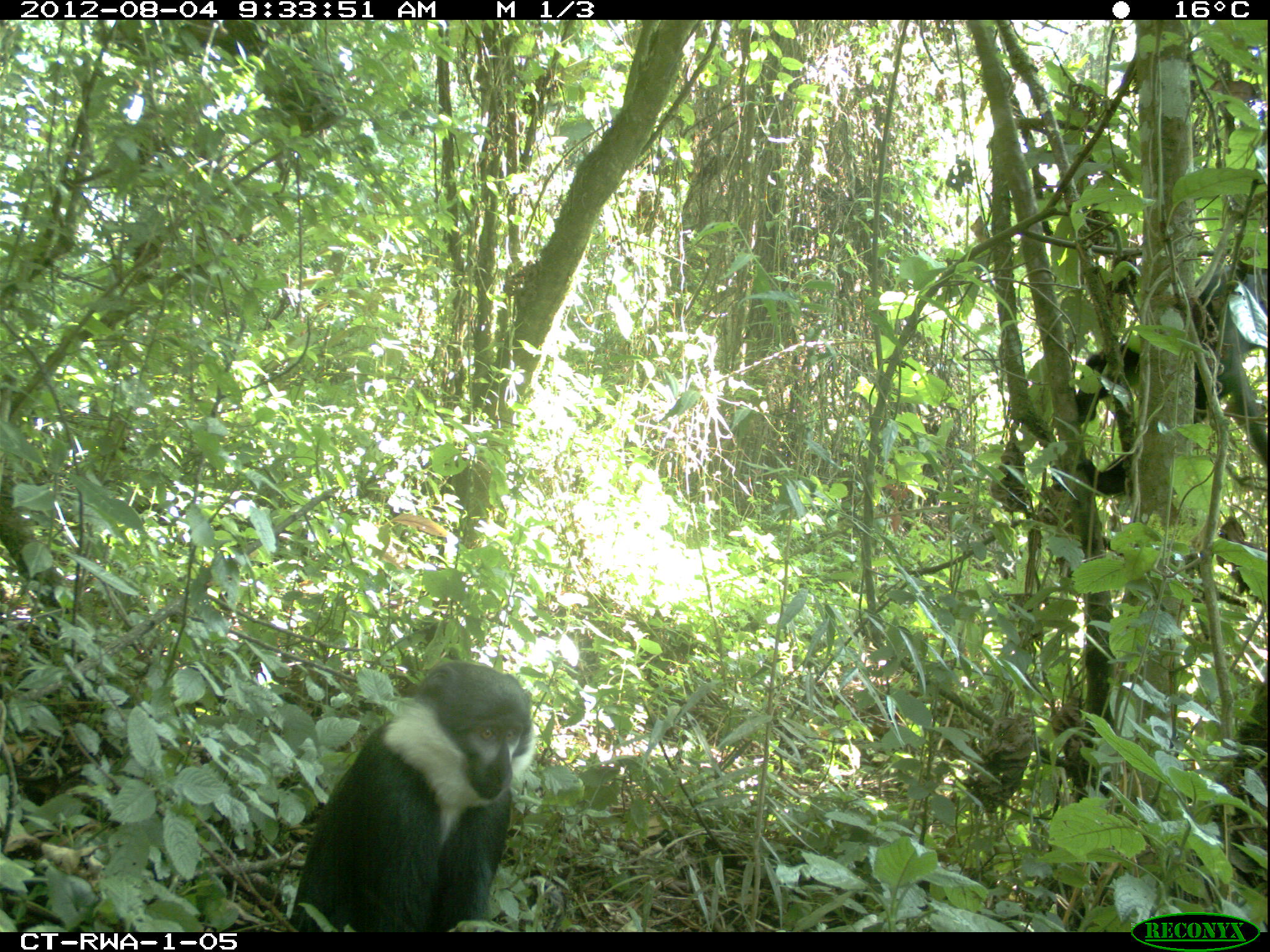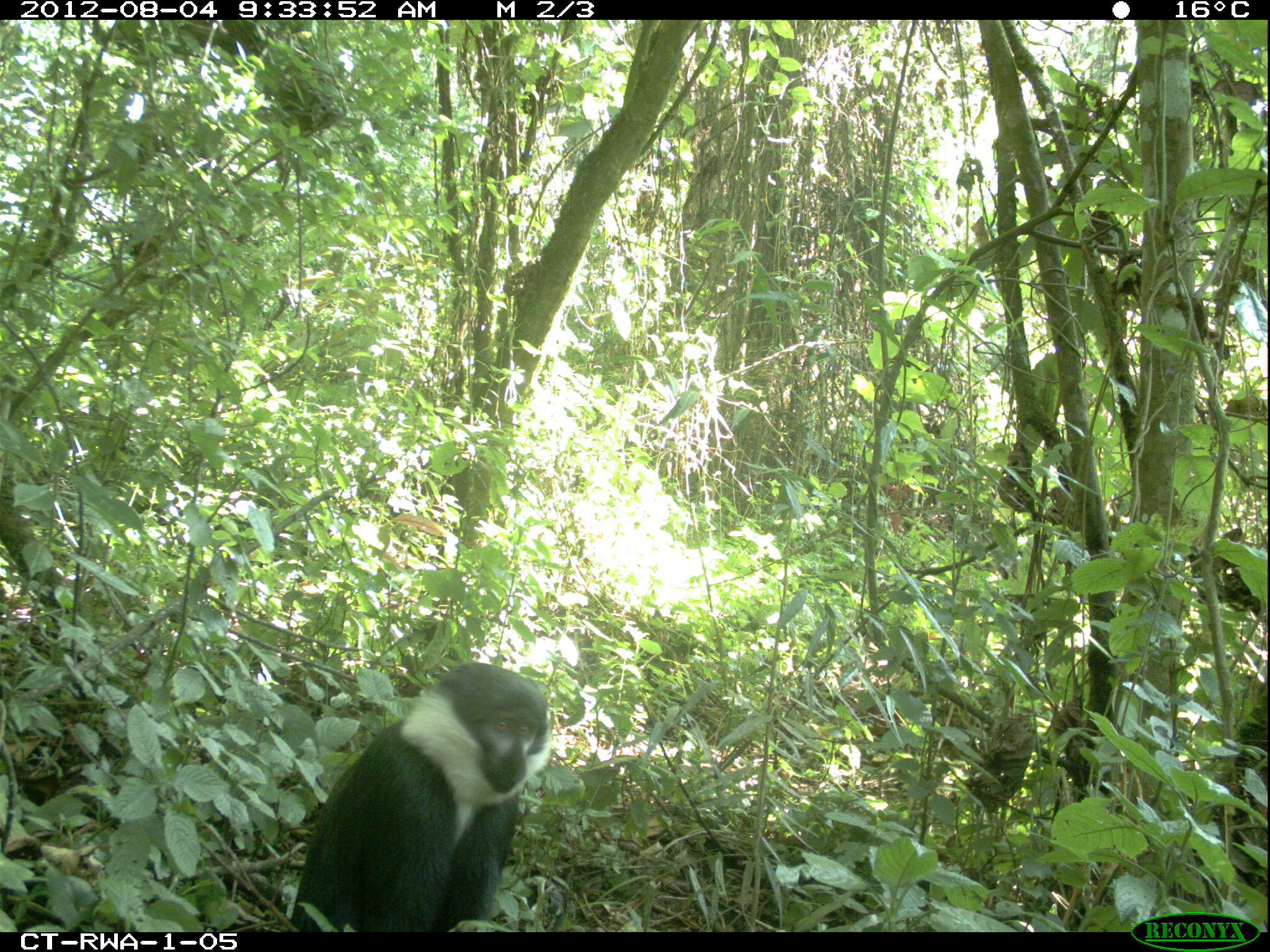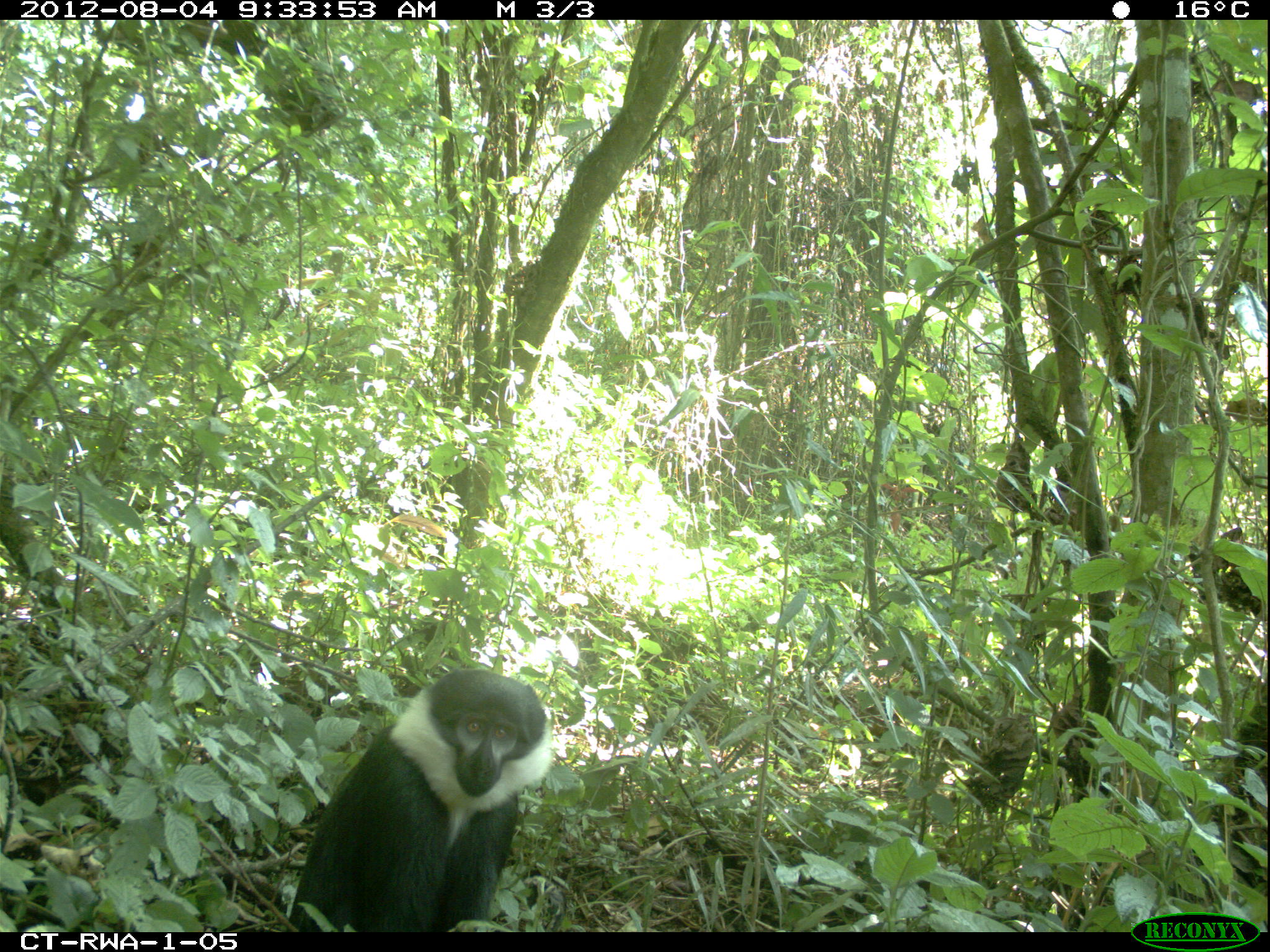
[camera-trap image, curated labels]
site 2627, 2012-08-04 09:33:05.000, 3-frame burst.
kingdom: Animalia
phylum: Chordata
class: Mammalia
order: Primates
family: Cercopithecidae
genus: Allochrocebus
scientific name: Allochrocebus lhoesti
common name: l'hoest's monkey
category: cercopithecus lhoesti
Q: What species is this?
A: Cercopithecus lhoesti (l'hoest's monkey) (Allochrocebus lhoesti).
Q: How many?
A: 1.